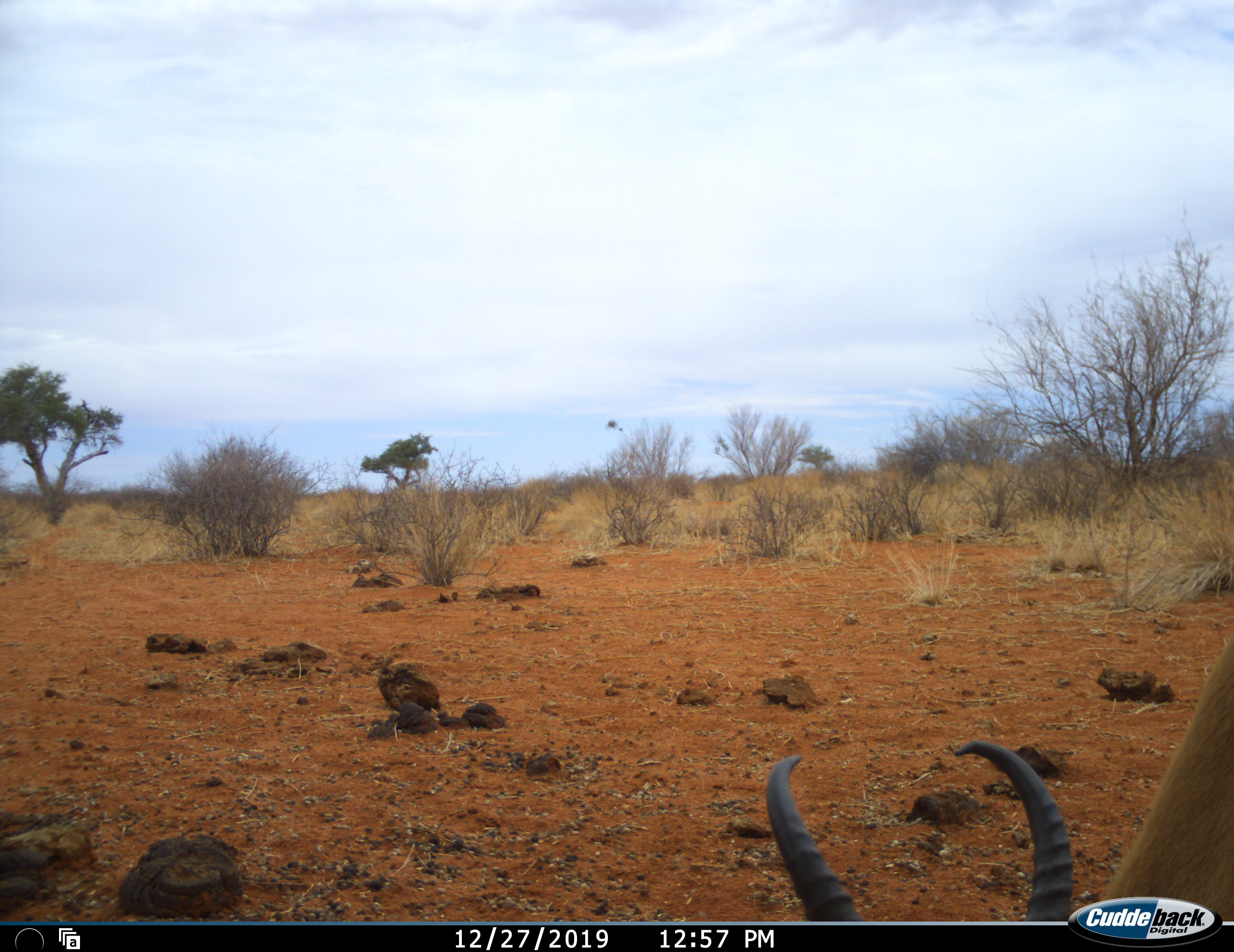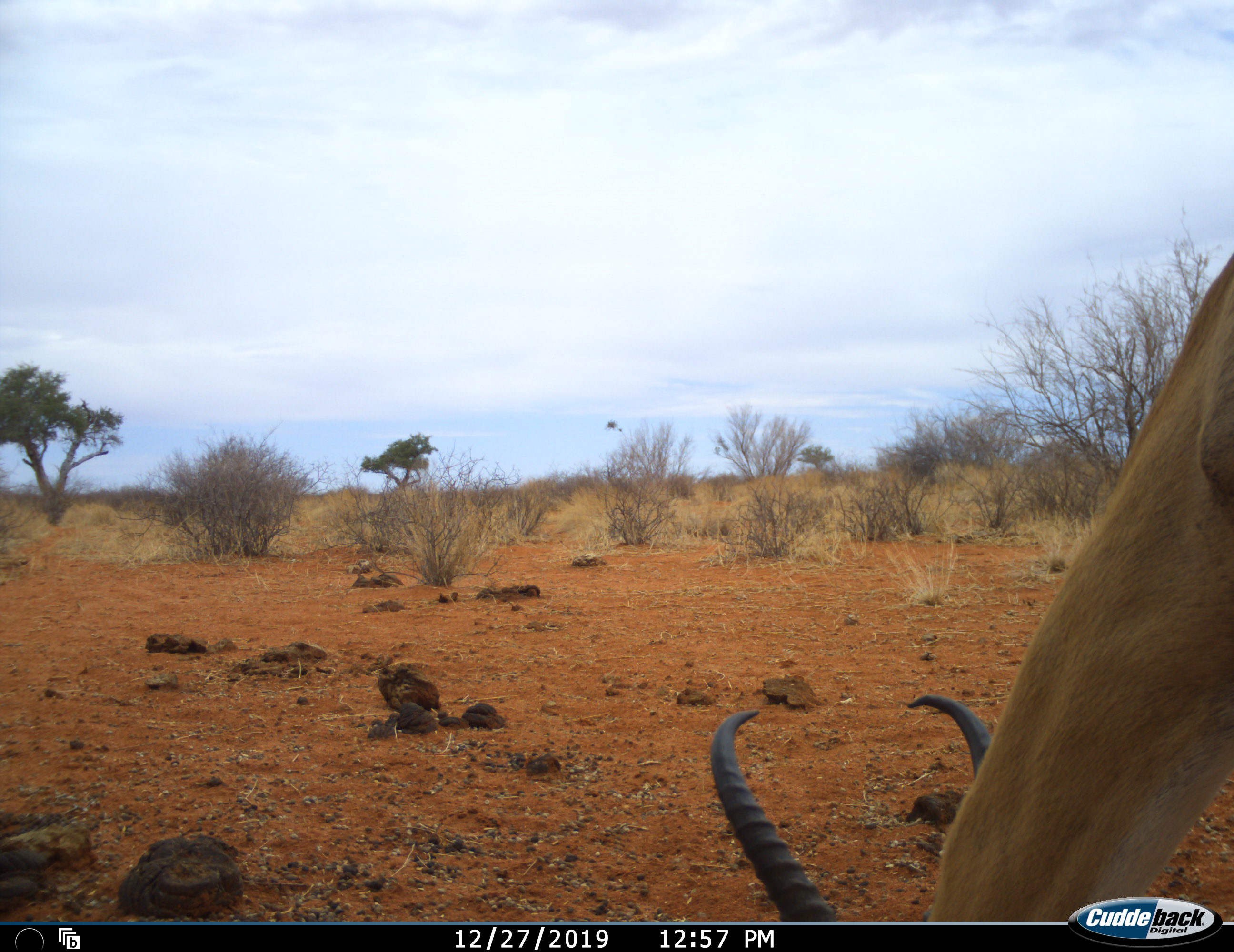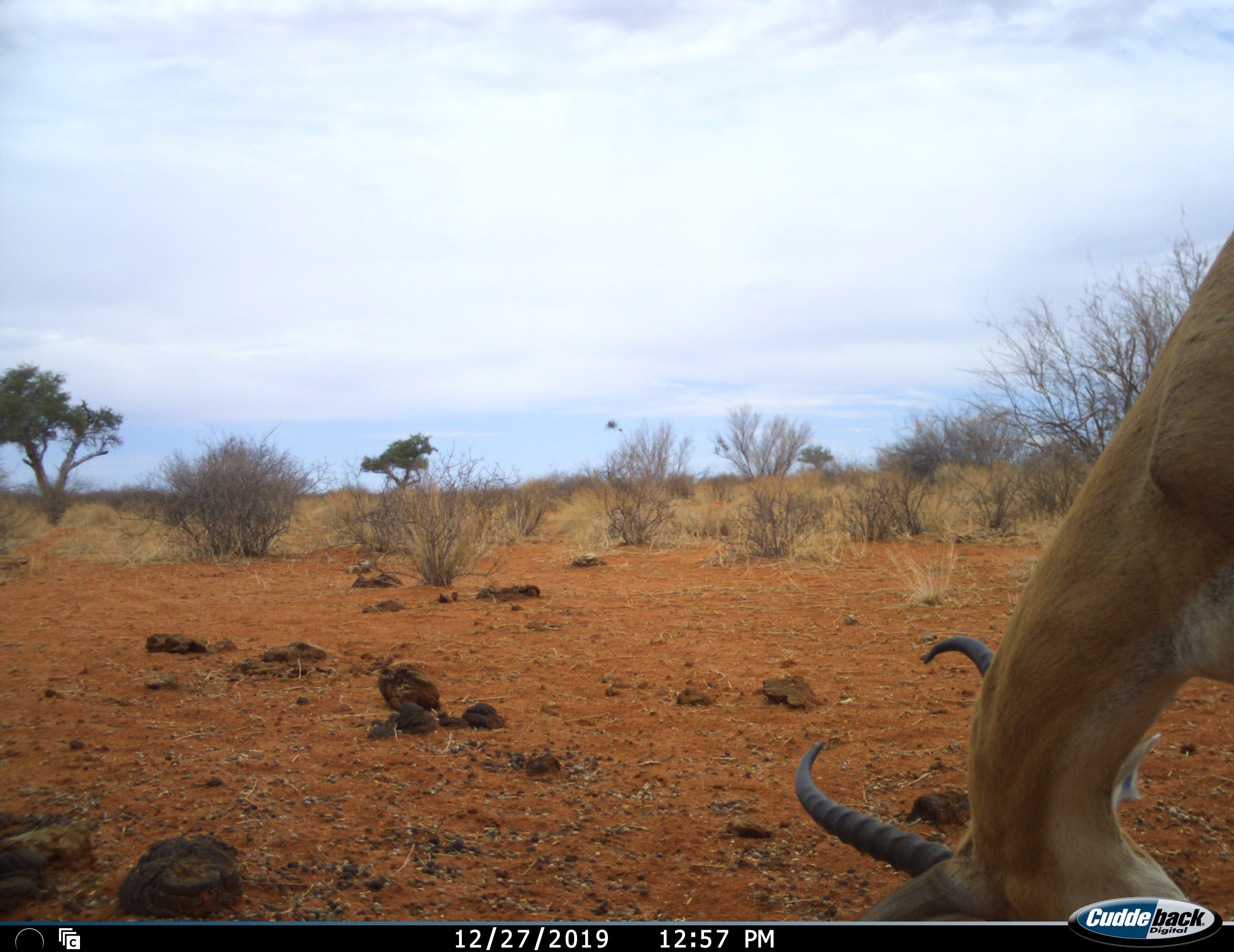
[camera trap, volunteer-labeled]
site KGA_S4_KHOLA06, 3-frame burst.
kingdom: Animalia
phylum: Chordata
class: Mammalia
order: Artiodactyla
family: Bovidae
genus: Antidorcas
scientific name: Antidorcas marsupialis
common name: springbok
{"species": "springbok (Antidorcas marsupialis)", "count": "1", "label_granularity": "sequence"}